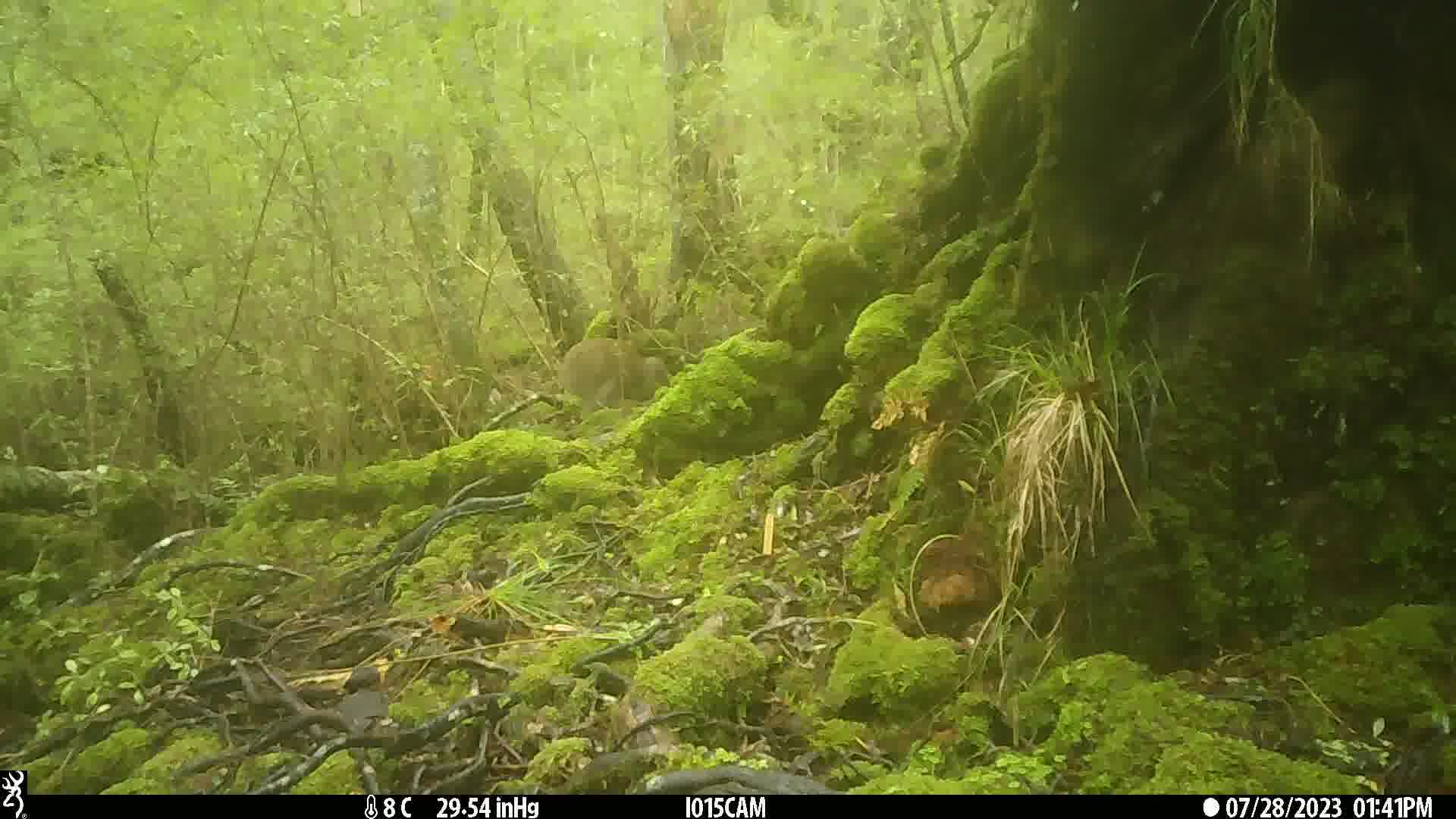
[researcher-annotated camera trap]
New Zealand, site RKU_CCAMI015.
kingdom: Animalia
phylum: Chordata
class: Aves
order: Apterygiformes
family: Apterygidae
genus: Apteryx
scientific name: Apteryx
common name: kiwi